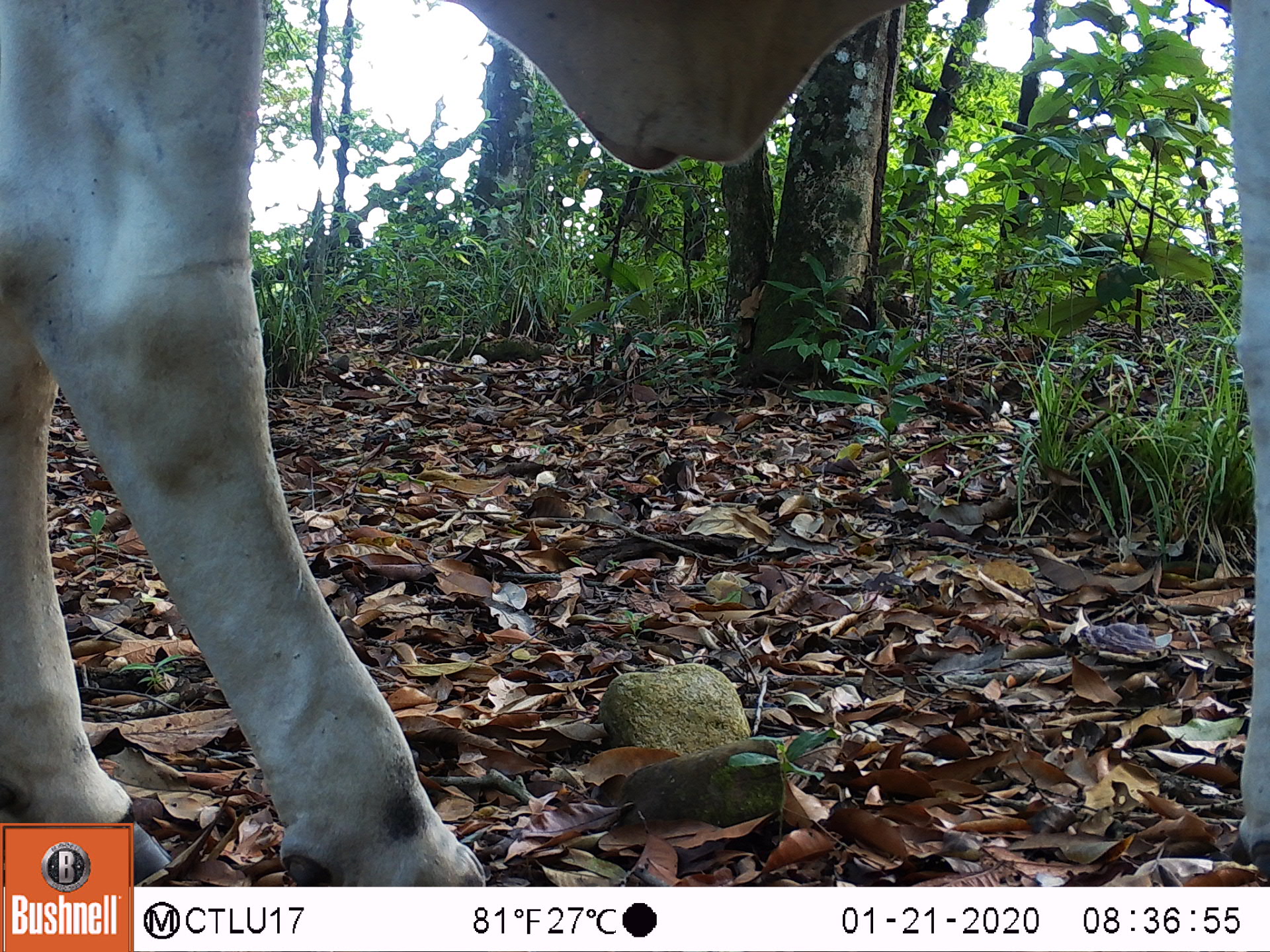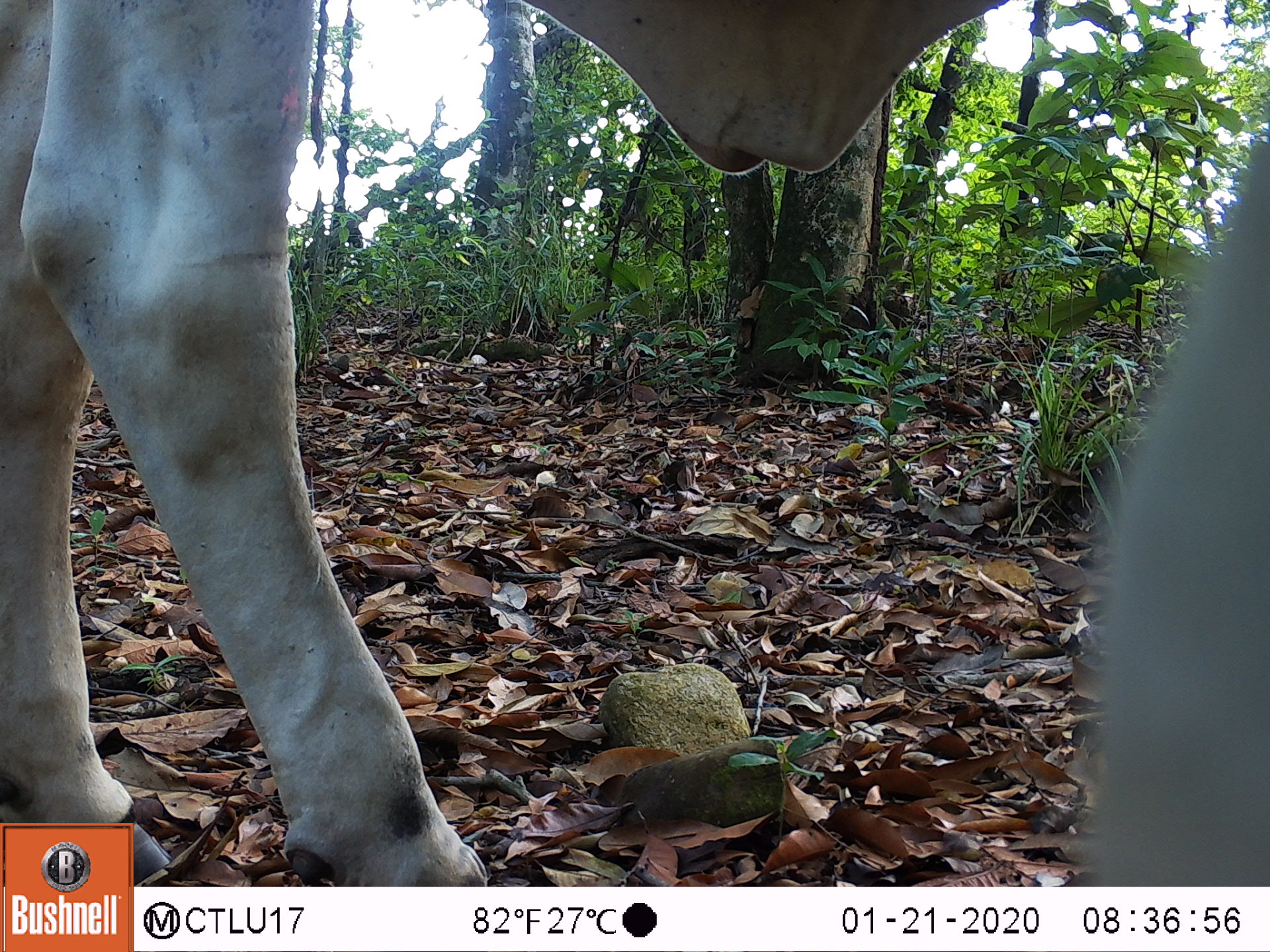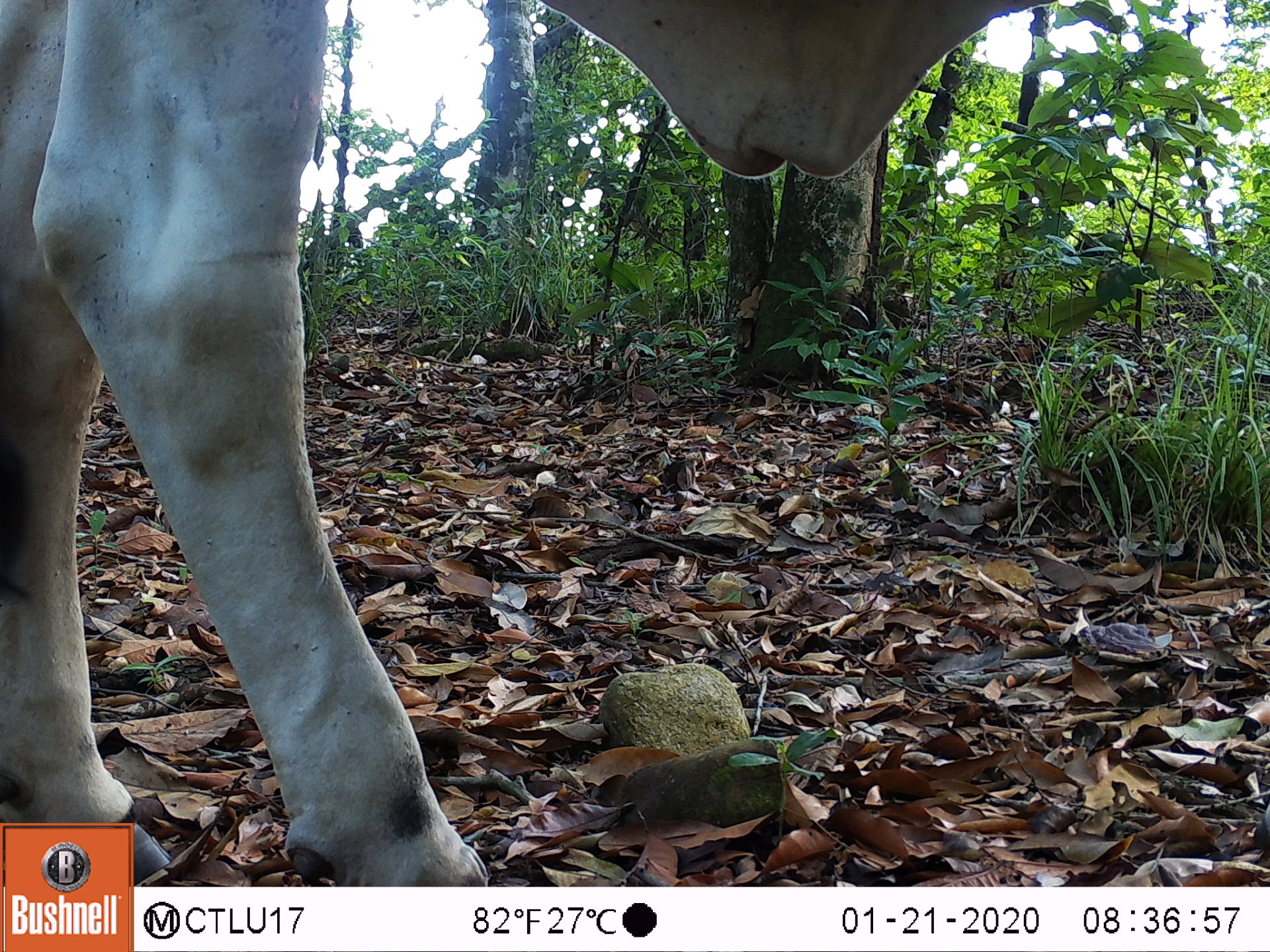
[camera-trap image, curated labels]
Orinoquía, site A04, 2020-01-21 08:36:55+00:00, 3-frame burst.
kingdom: Animalia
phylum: Chordata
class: Mammalia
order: Artiodactyla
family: Bovidae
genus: Bos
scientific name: Bos taurus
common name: cow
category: cattle